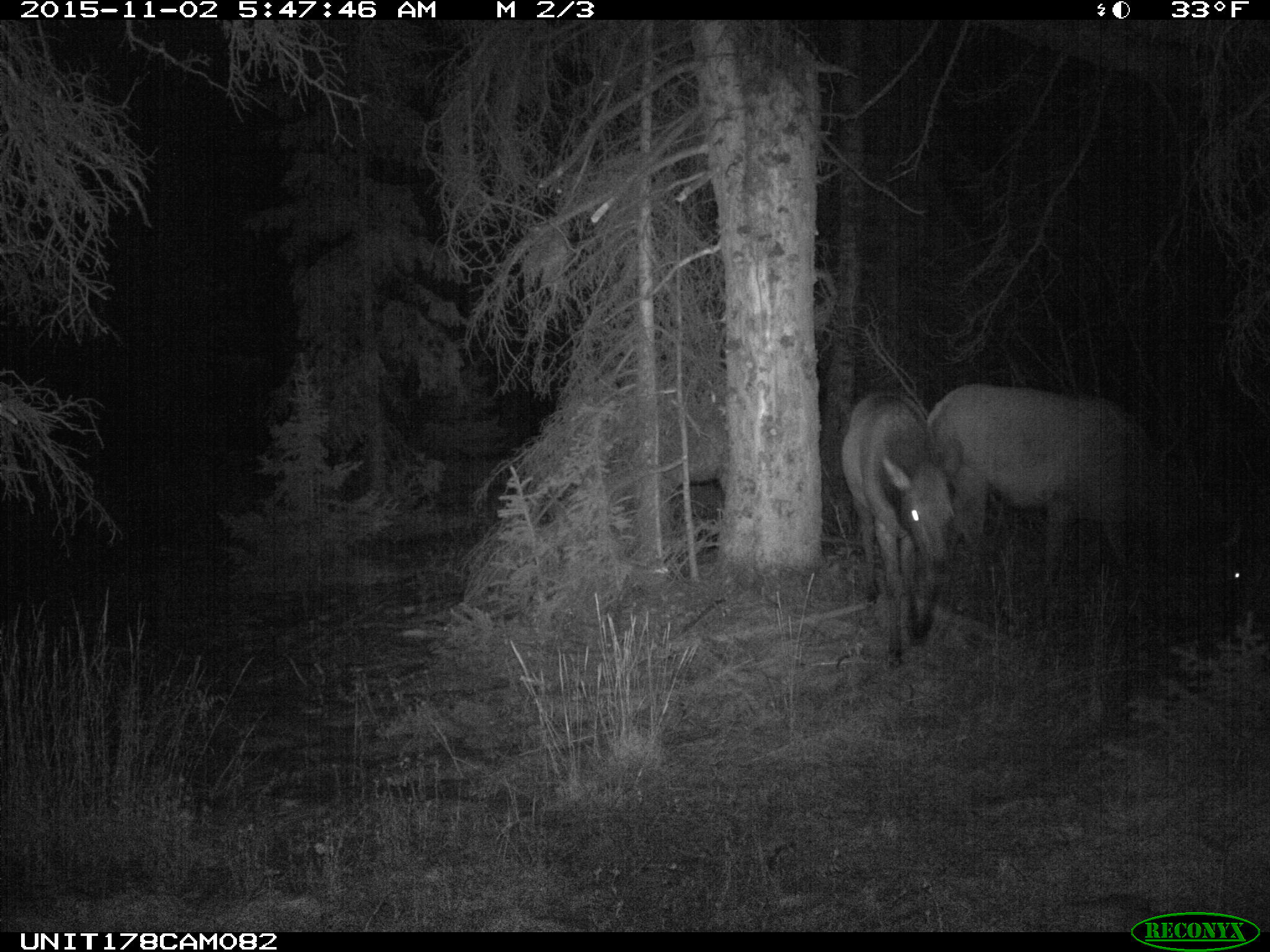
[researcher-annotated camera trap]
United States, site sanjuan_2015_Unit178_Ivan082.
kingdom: Animalia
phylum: Chordata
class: Mammalia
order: Artiodactyla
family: Cervidae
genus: Cervus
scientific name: Cervus elaphus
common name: red deer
Cervus elaphus (red deer).